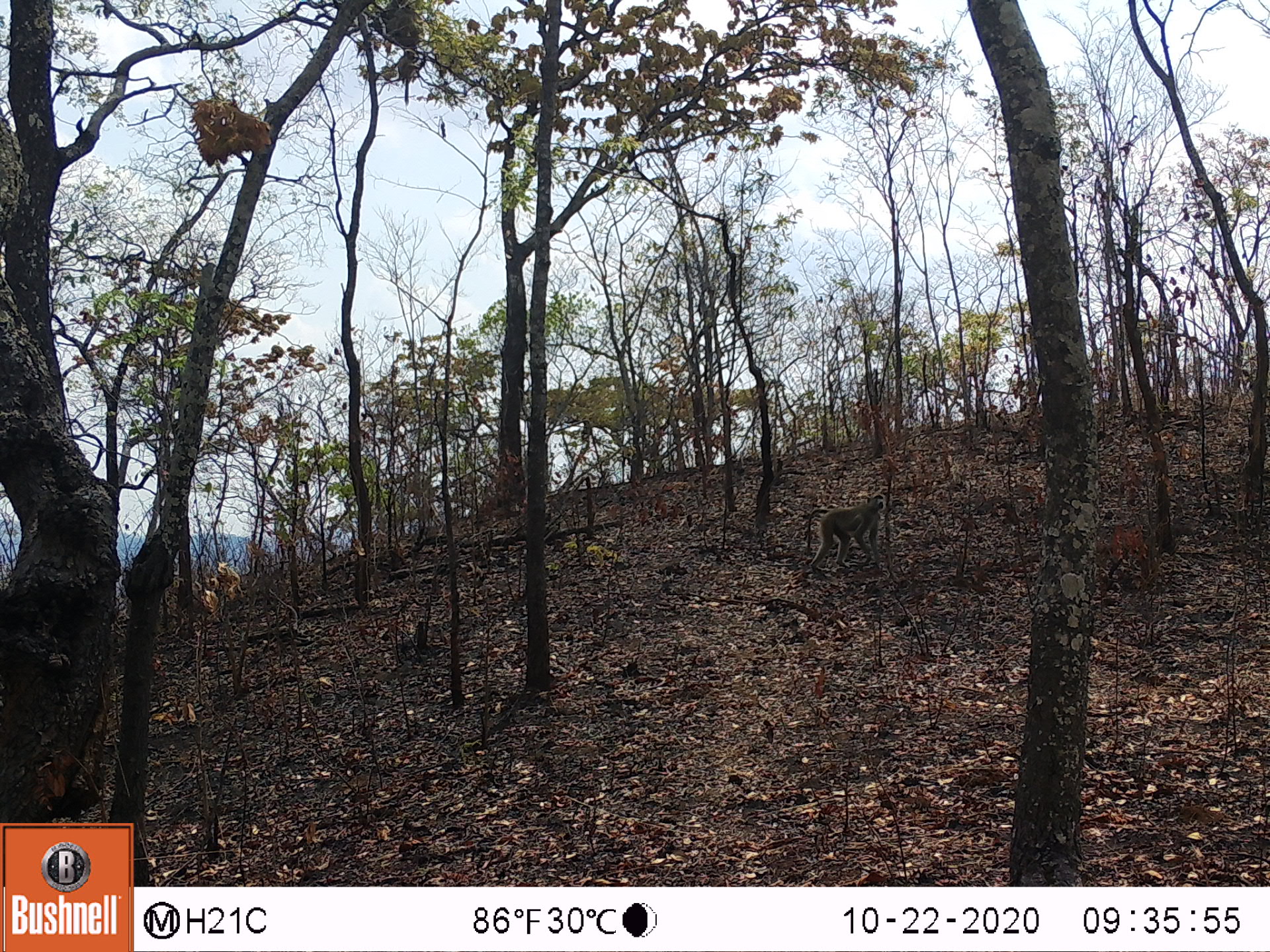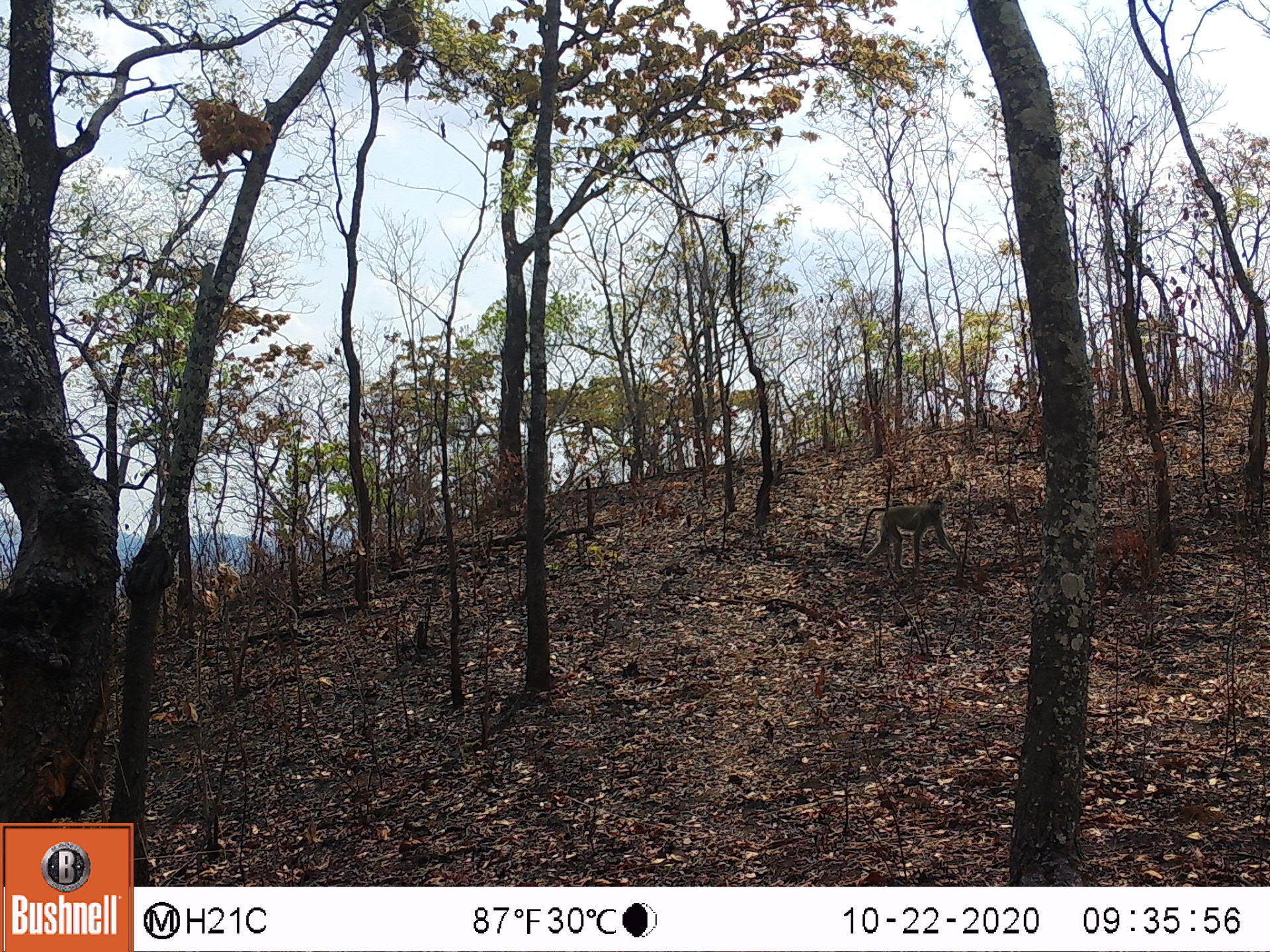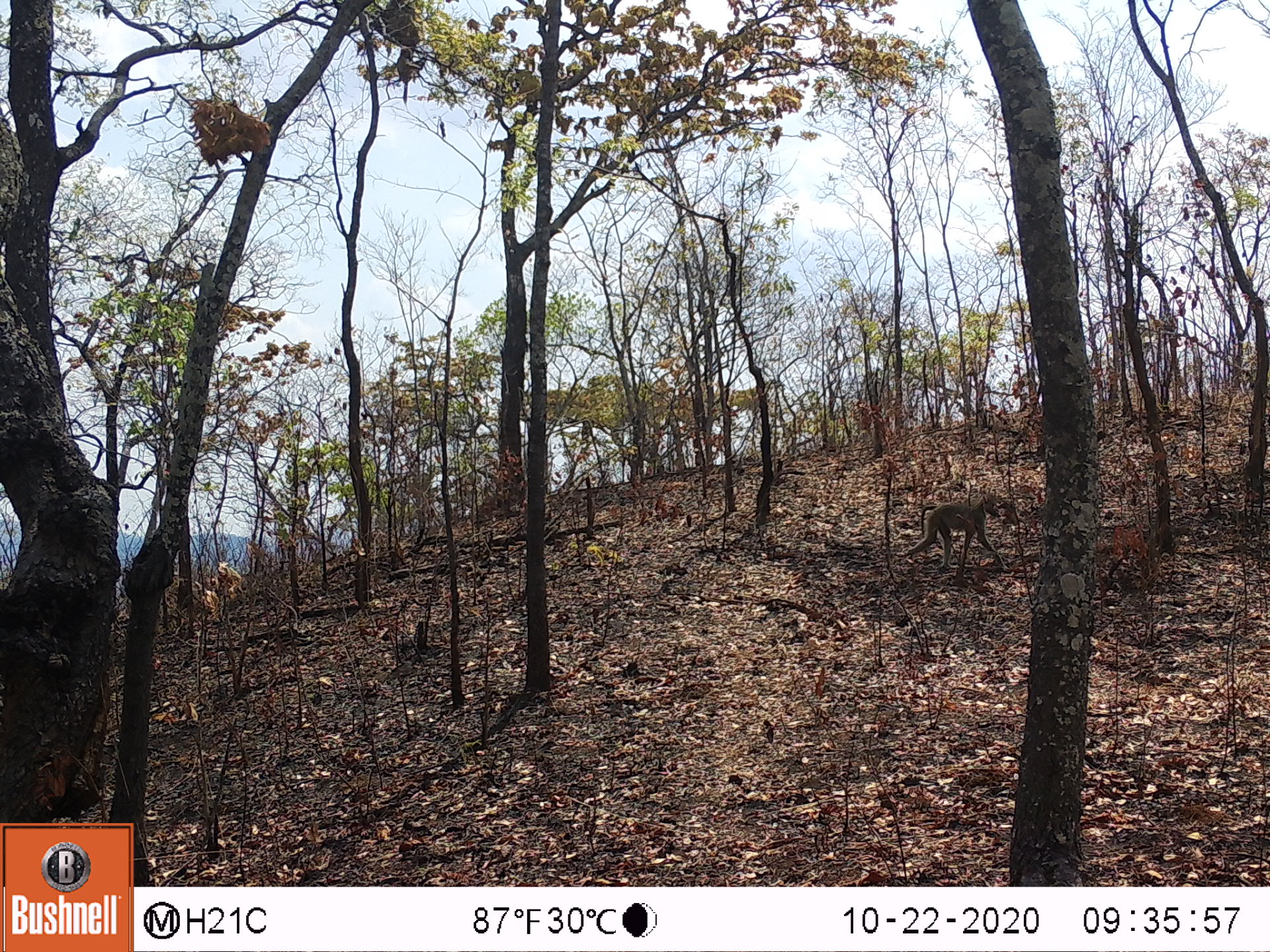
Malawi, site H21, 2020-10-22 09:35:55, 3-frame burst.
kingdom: Animalia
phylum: Chordata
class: Mammalia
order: Primates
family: Cercopithecidae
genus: Papio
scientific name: Papio cynocephalus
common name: yellow baboon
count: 1